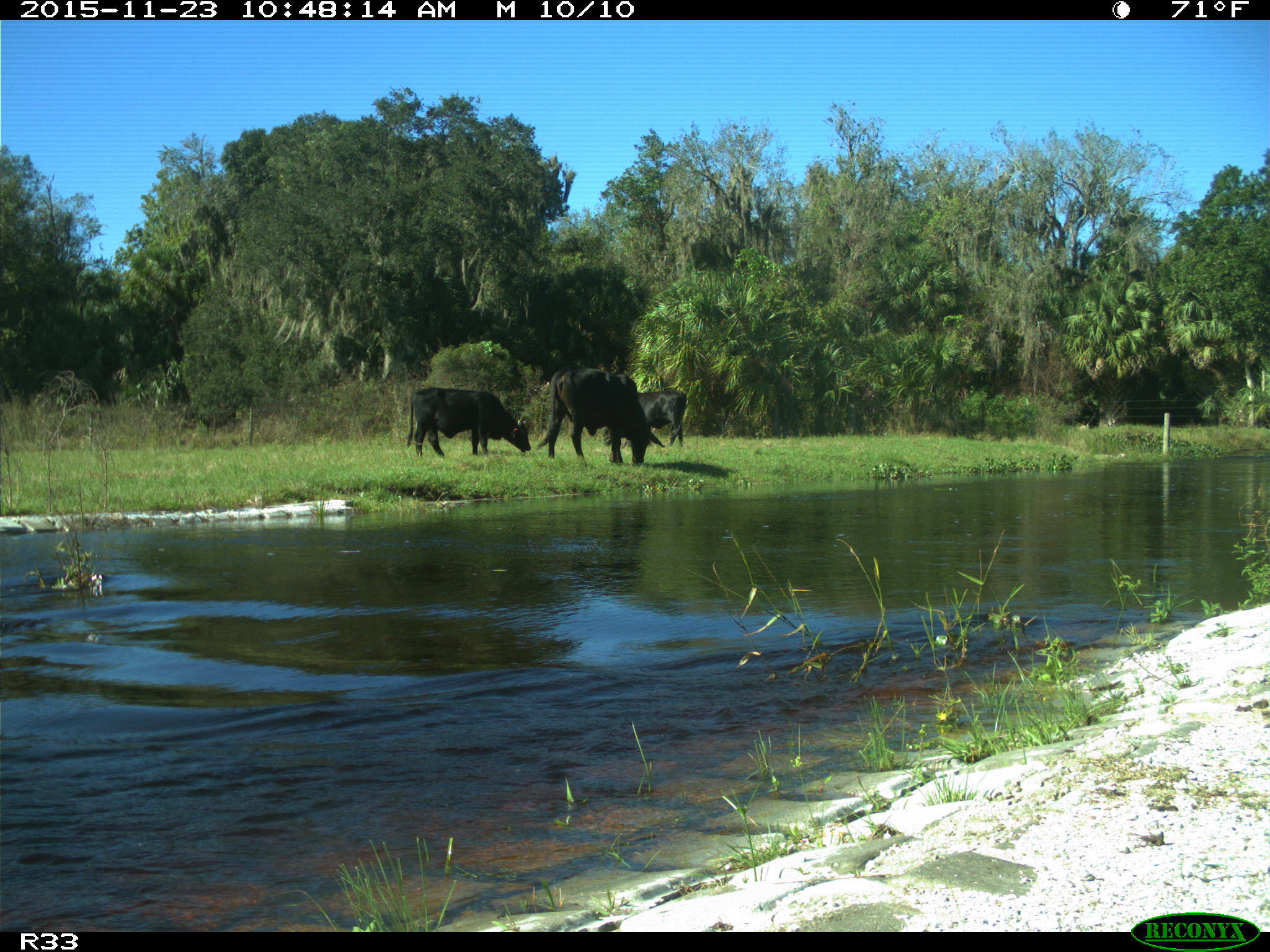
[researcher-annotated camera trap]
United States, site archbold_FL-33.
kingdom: Animalia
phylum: Chordata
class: Mammalia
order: Artiodactyla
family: Bovidae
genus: Bos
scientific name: Bos taurus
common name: domestic cow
Bos taurus (domestic cow).